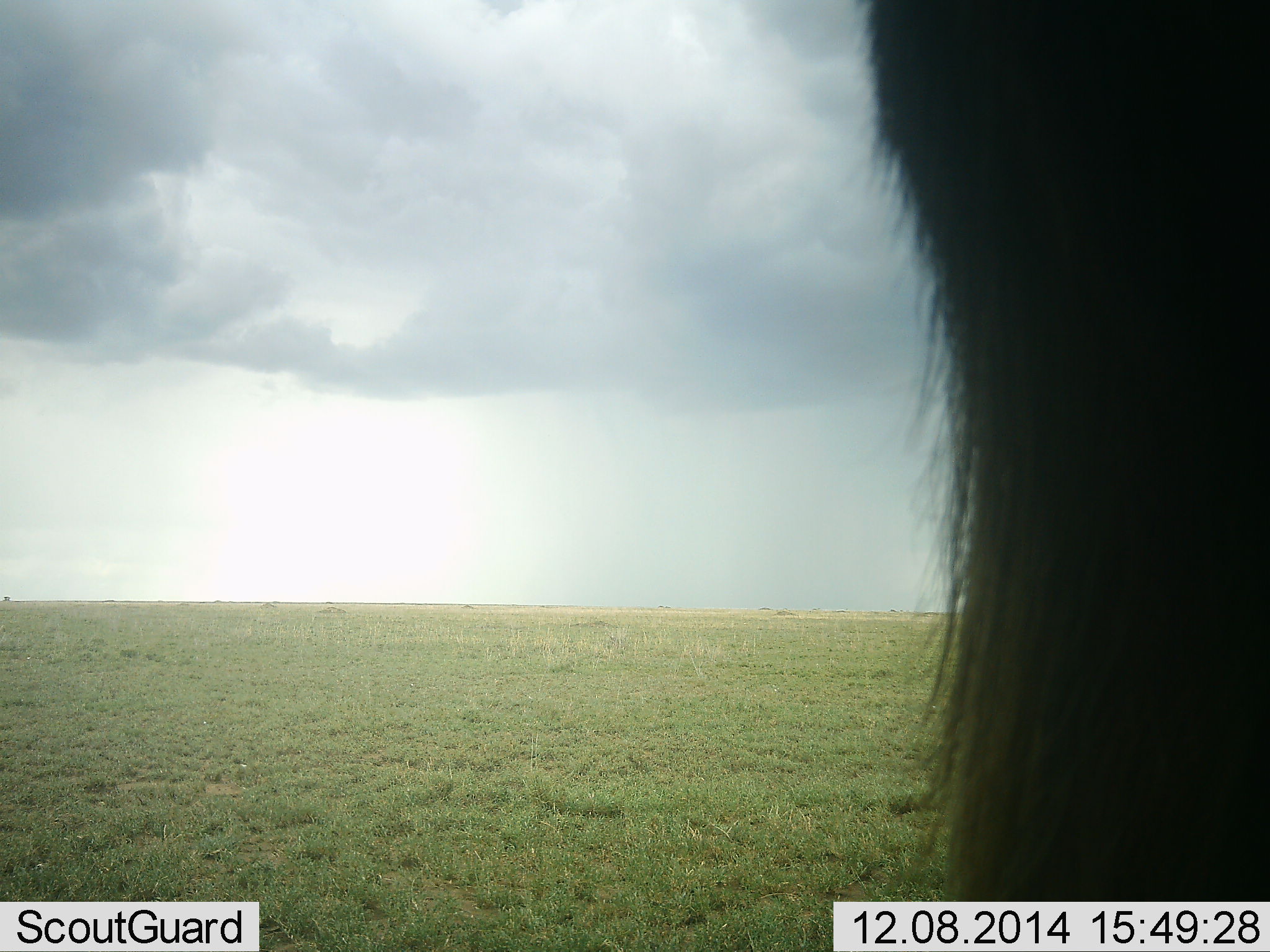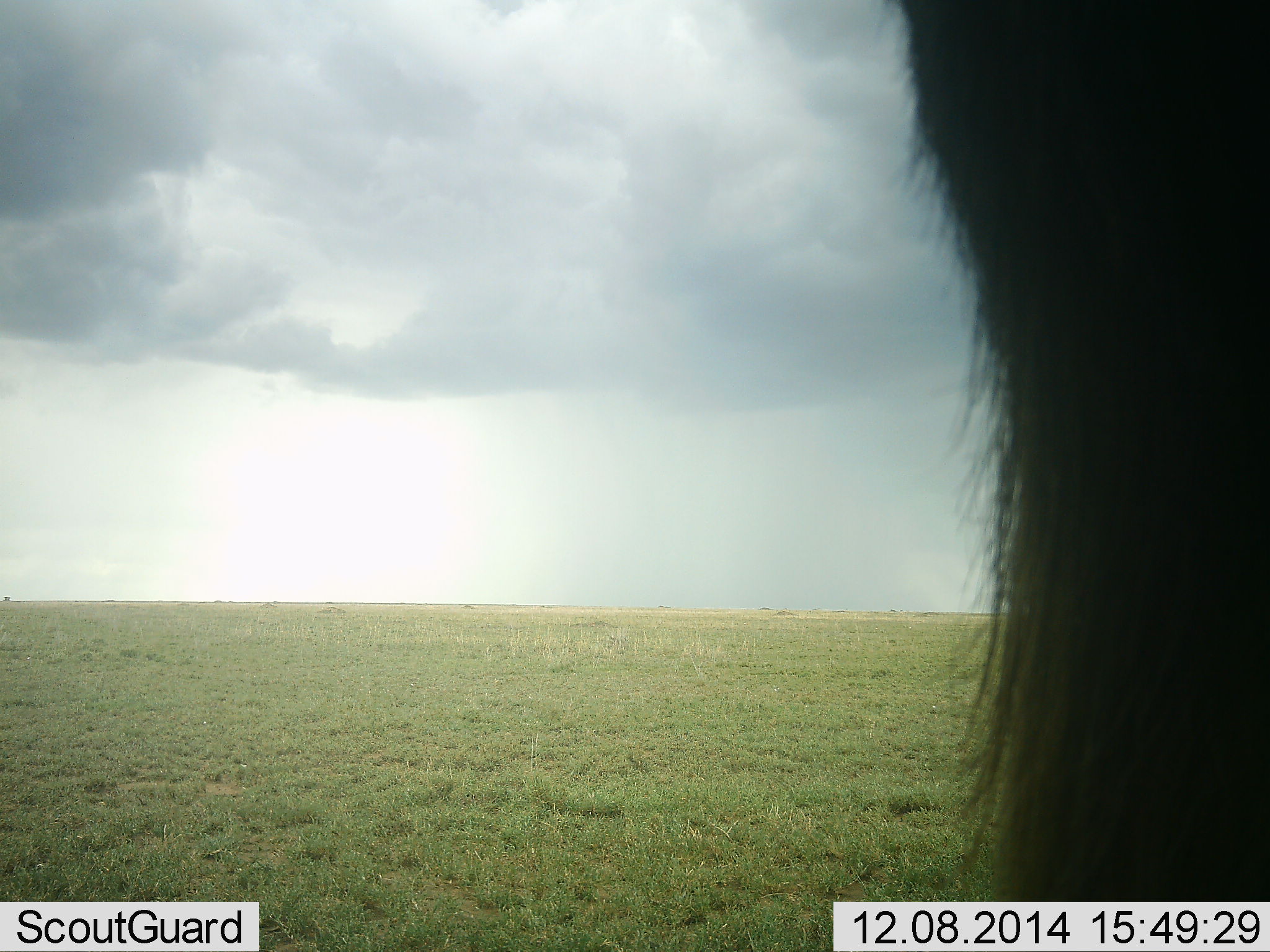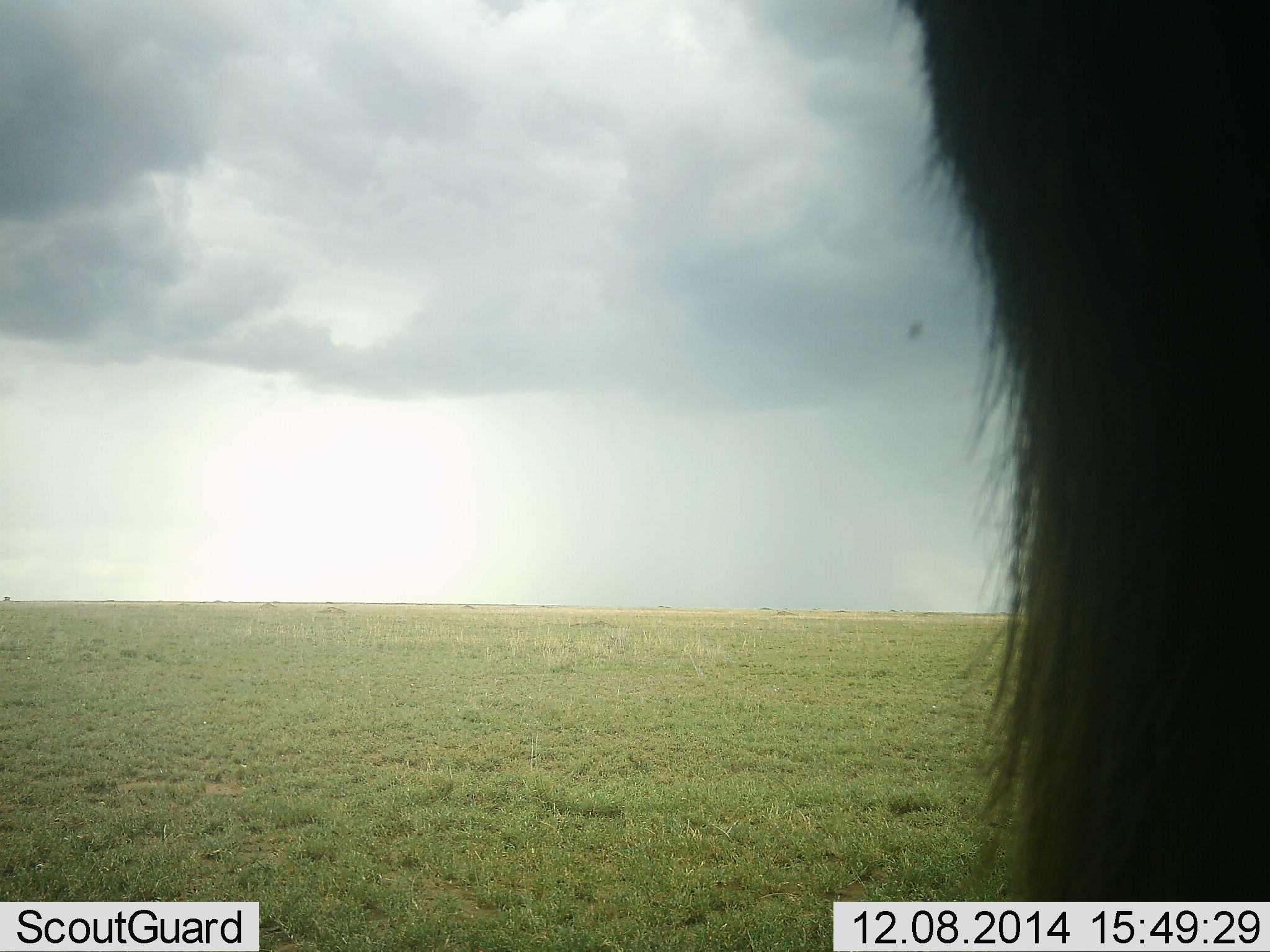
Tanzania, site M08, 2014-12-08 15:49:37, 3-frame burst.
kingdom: Animalia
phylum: Chordata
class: Mammalia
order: Artiodactyla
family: Bovidae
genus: Connochaetes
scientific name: Connochaetes taurinus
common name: blue wildebeest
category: wildebeest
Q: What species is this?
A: Wildebeest (blue wildebeest) (Connochaetes taurinus).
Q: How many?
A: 1.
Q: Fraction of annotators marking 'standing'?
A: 90%.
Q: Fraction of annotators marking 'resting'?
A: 10%.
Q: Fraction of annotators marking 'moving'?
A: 0%.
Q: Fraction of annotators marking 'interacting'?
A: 0%.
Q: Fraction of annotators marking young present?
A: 0%.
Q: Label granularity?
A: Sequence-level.